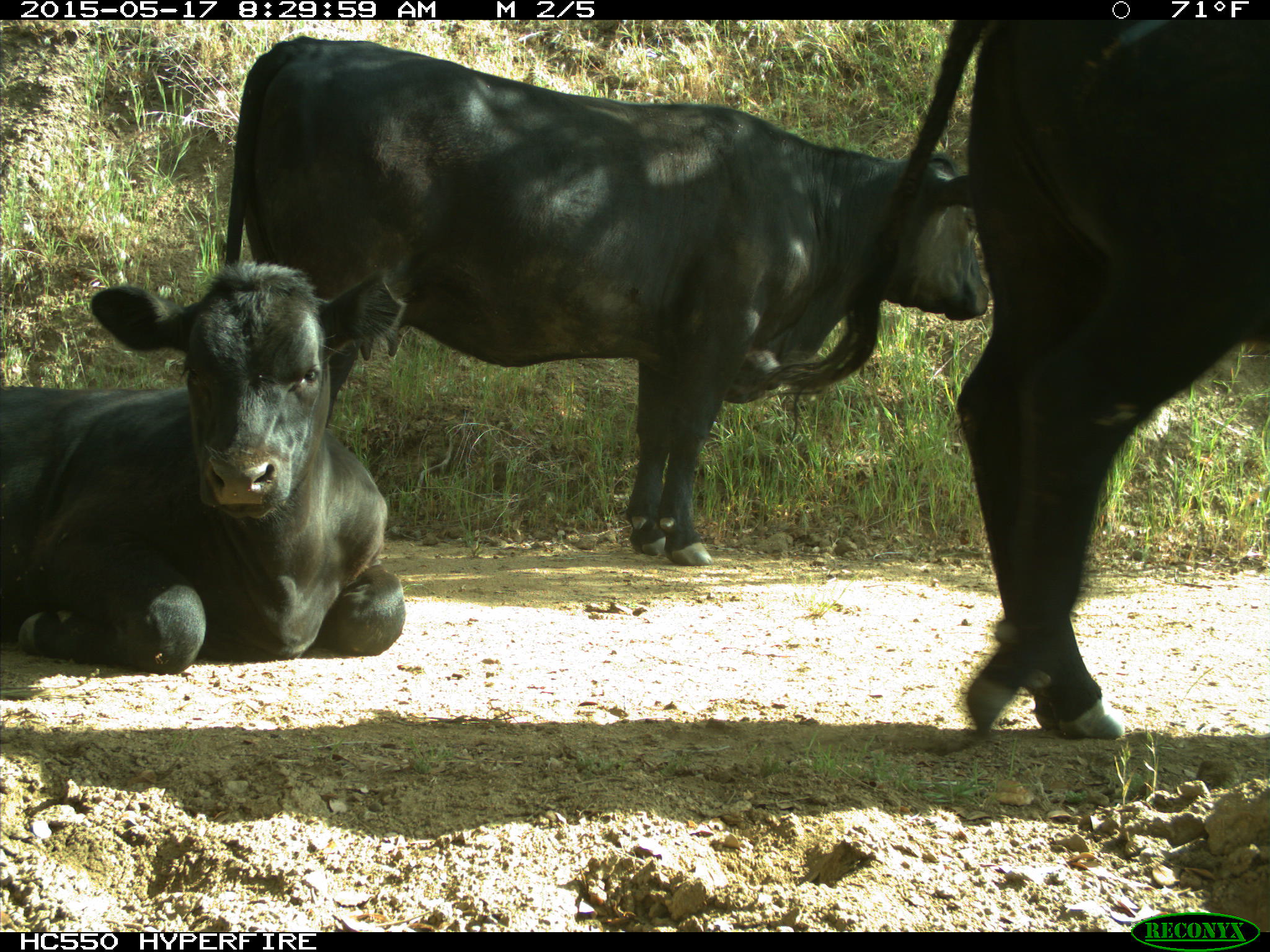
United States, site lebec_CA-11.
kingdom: Animalia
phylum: Chordata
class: Mammalia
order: Artiodactyla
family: Bovidae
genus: Bos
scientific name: Bos taurus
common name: domestic cow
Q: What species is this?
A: Bos taurus (domestic cow).